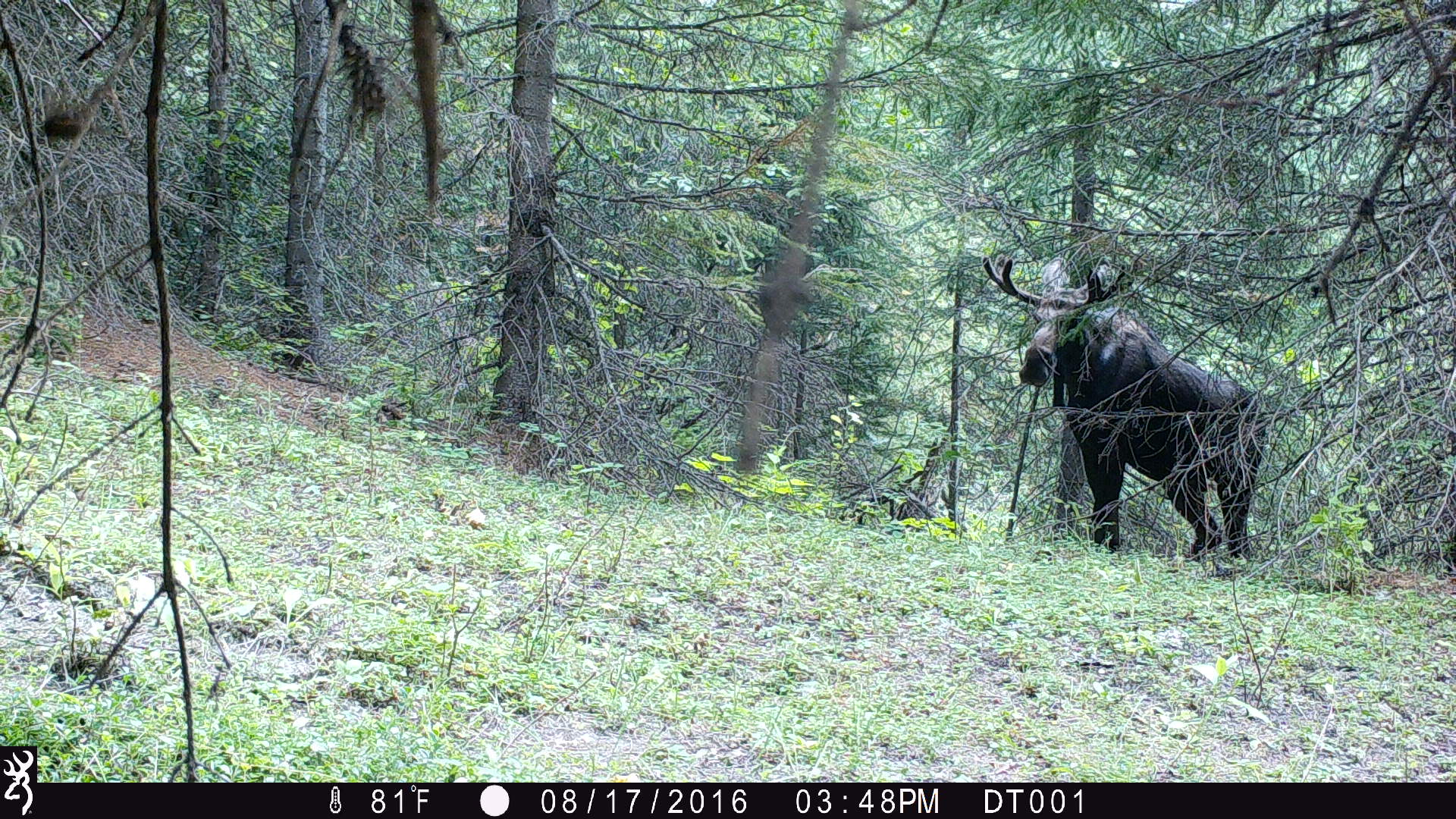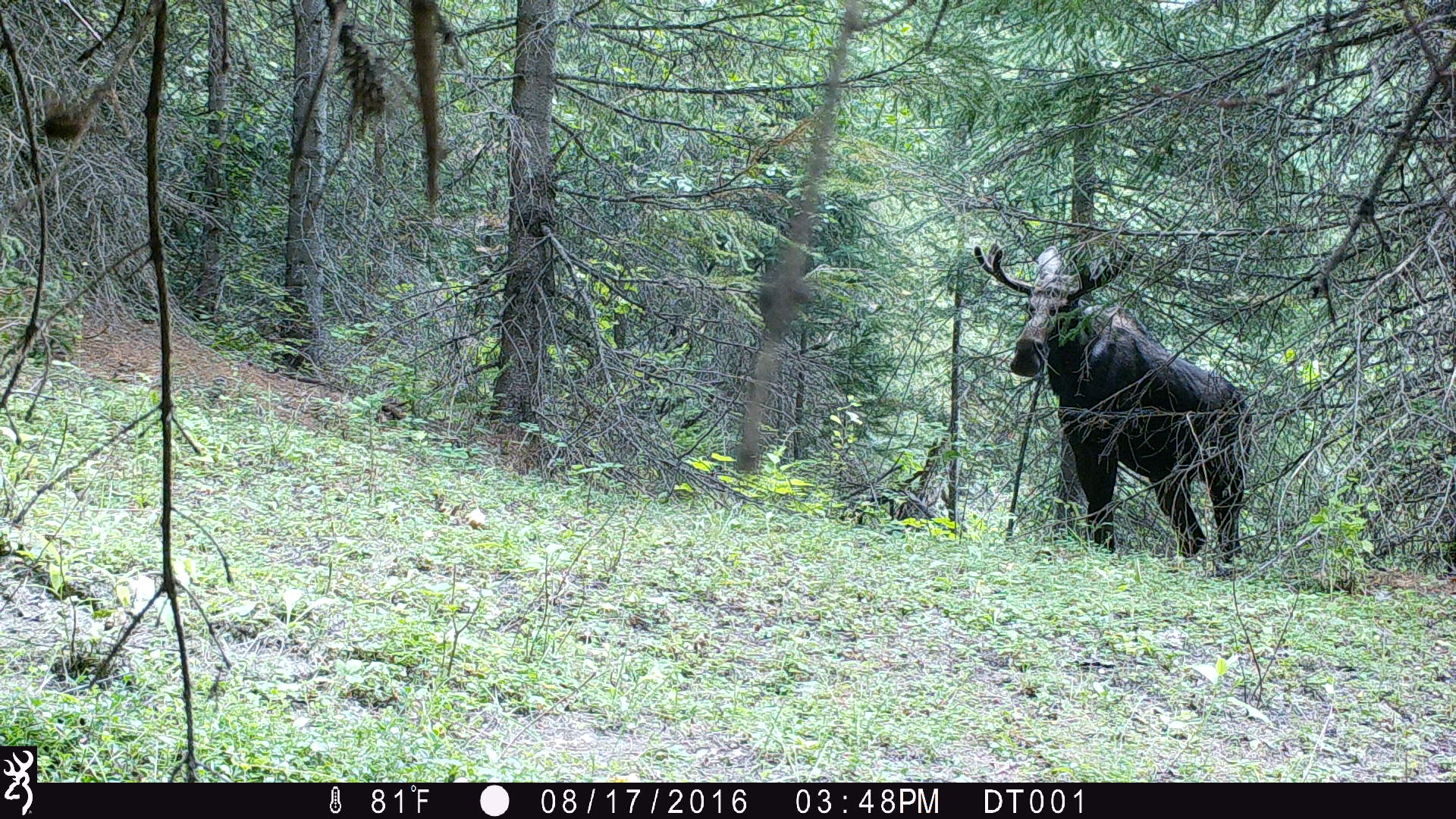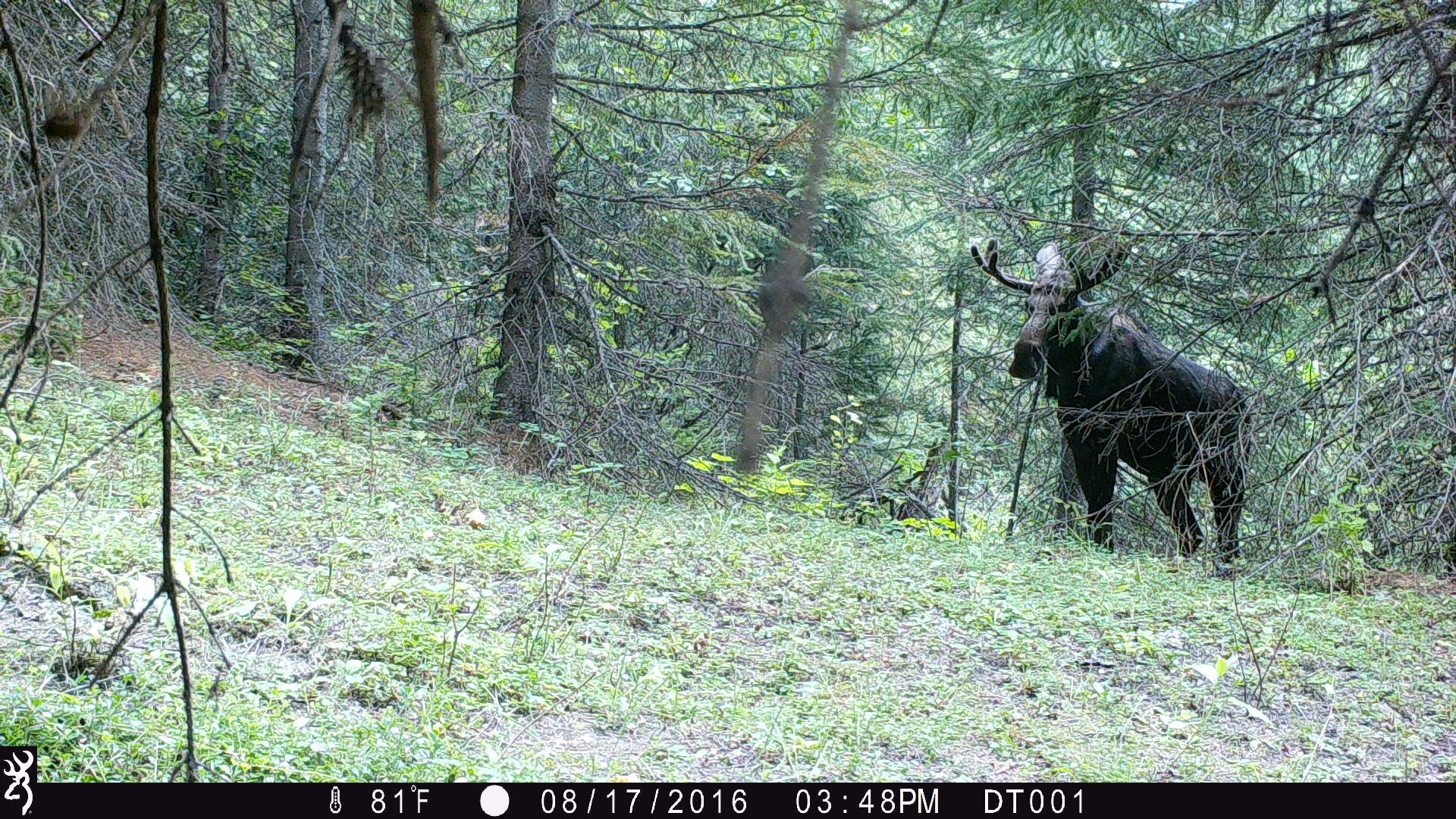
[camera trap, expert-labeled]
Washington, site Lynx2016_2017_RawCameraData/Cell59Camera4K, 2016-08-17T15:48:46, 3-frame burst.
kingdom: Animalia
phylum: Chordata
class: Mammalia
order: Artiodactyla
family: Cervidae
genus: Alces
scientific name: Alces alces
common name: moose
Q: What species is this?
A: Alces alces (moose).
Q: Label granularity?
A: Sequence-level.